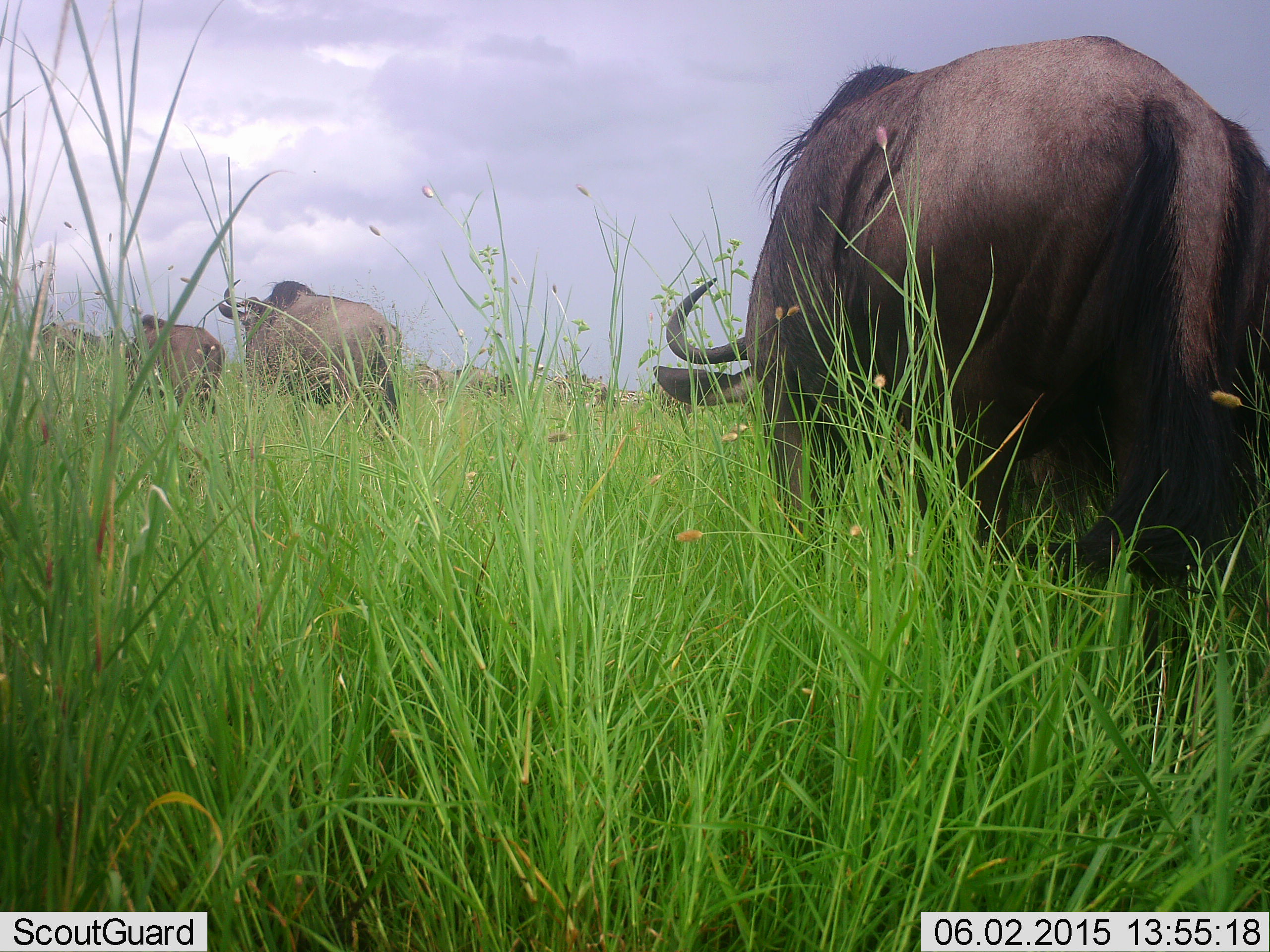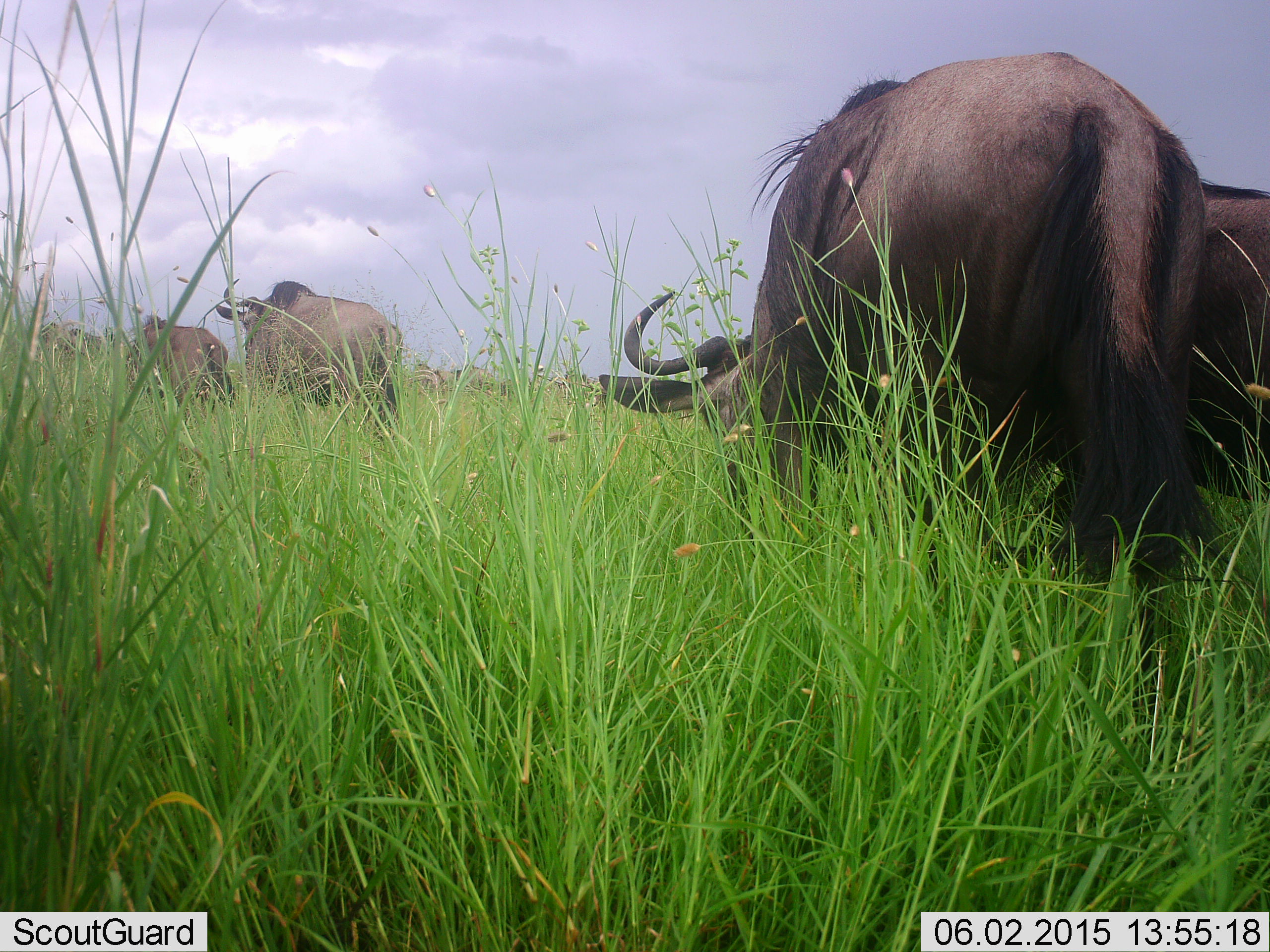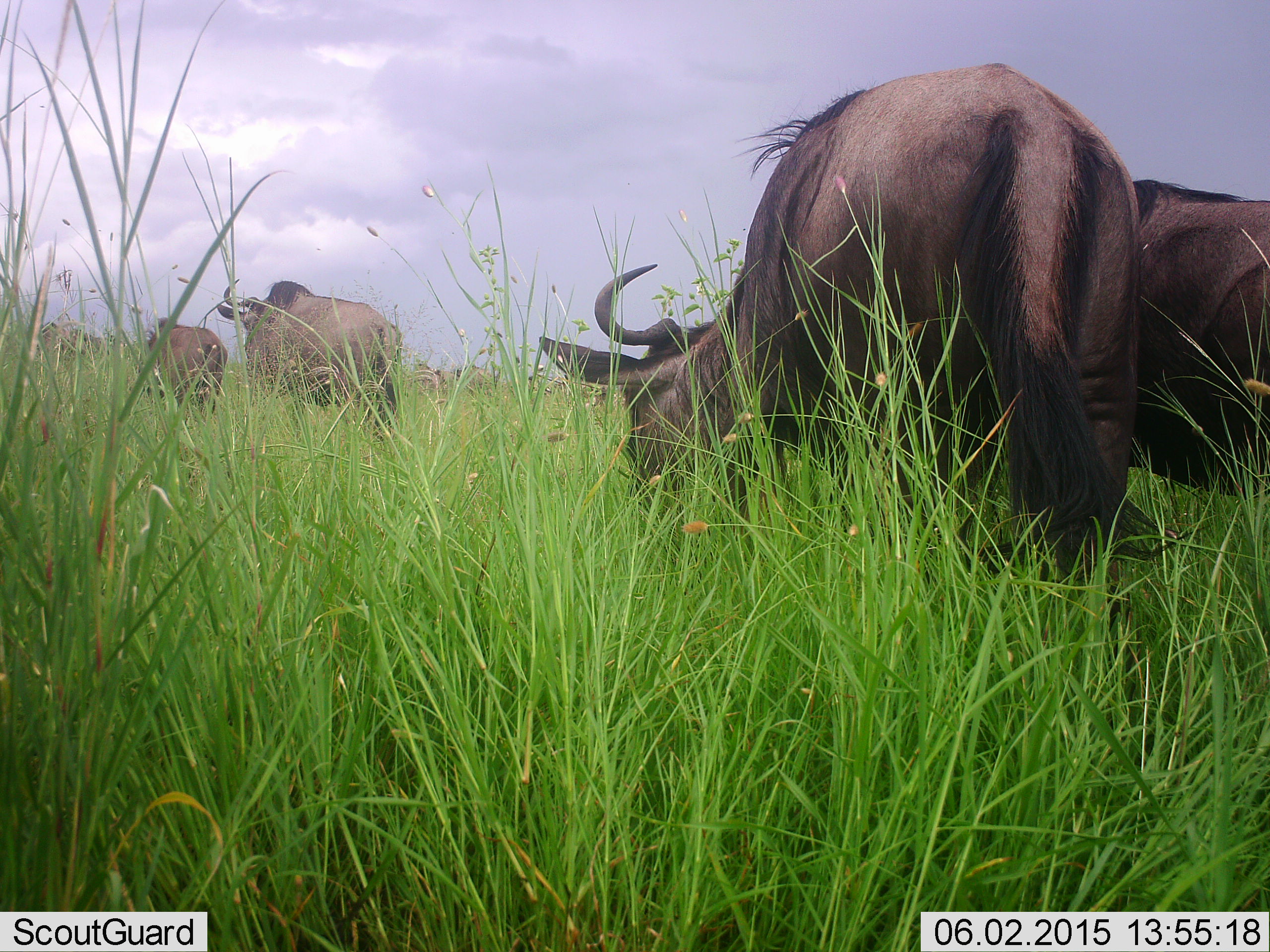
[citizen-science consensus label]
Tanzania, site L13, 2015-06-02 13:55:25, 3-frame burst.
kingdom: Animalia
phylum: Chordata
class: Mammalia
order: Artiodactyla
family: Bovidae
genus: Connochaetes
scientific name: Connochaetes taurinus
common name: blue wildebeest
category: wildebeest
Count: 4.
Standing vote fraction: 46%.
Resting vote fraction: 0%.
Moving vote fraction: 31%.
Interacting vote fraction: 0%.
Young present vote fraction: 0%.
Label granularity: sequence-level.